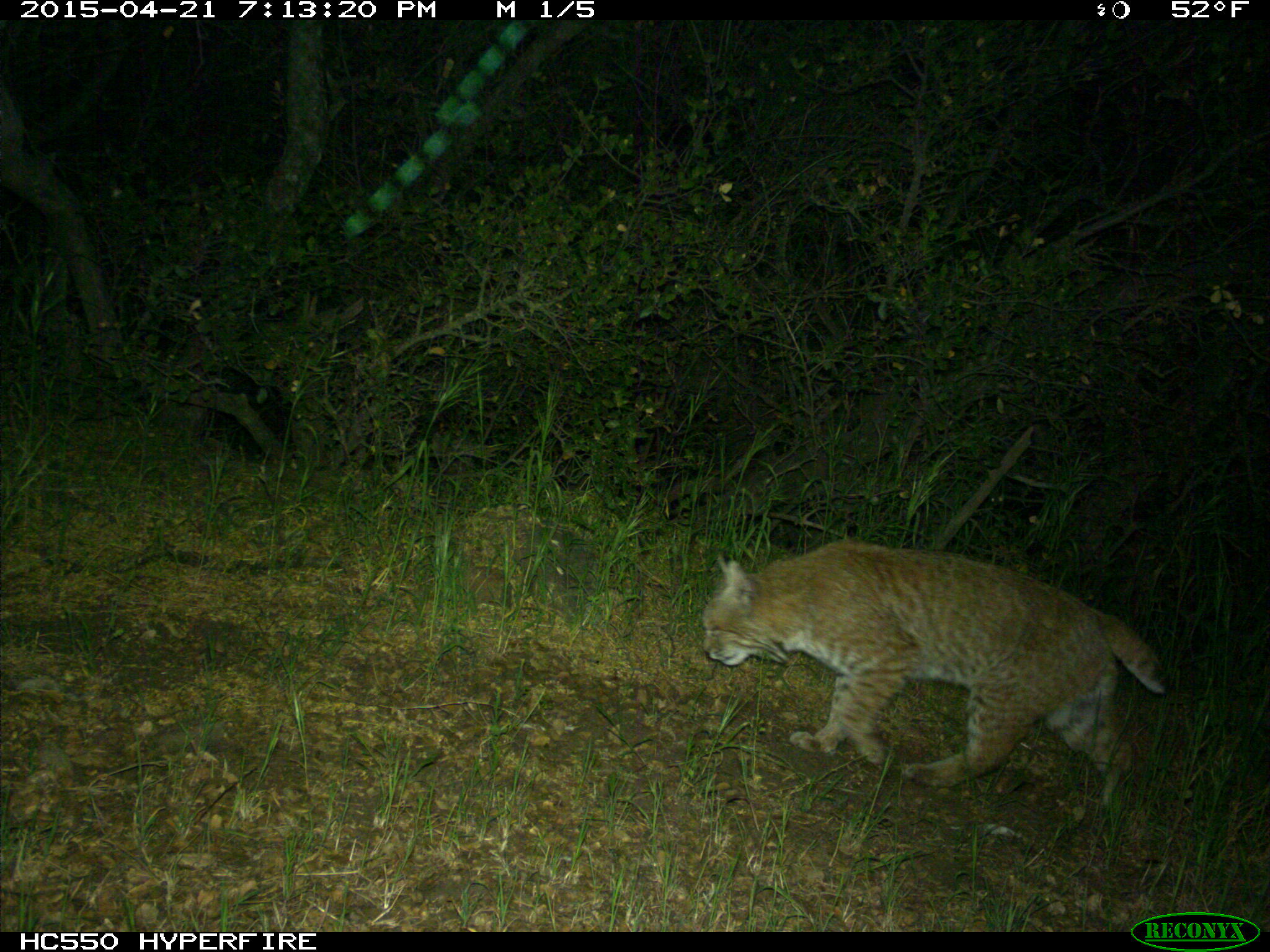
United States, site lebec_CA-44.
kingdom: Animalia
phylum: Chordata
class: Mammalia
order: Carnivora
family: Felidae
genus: Lynx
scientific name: Lynx rufus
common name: bobcat